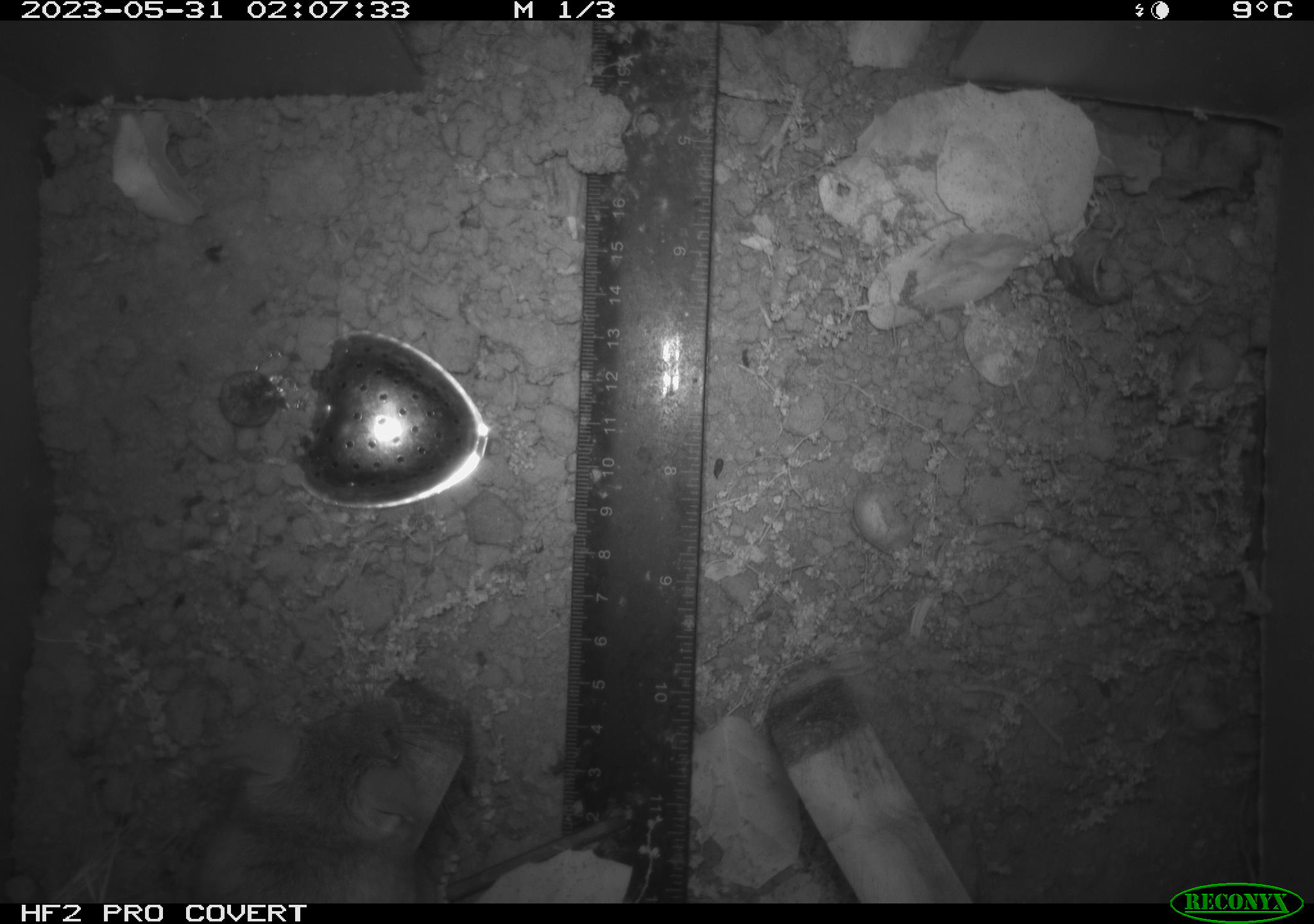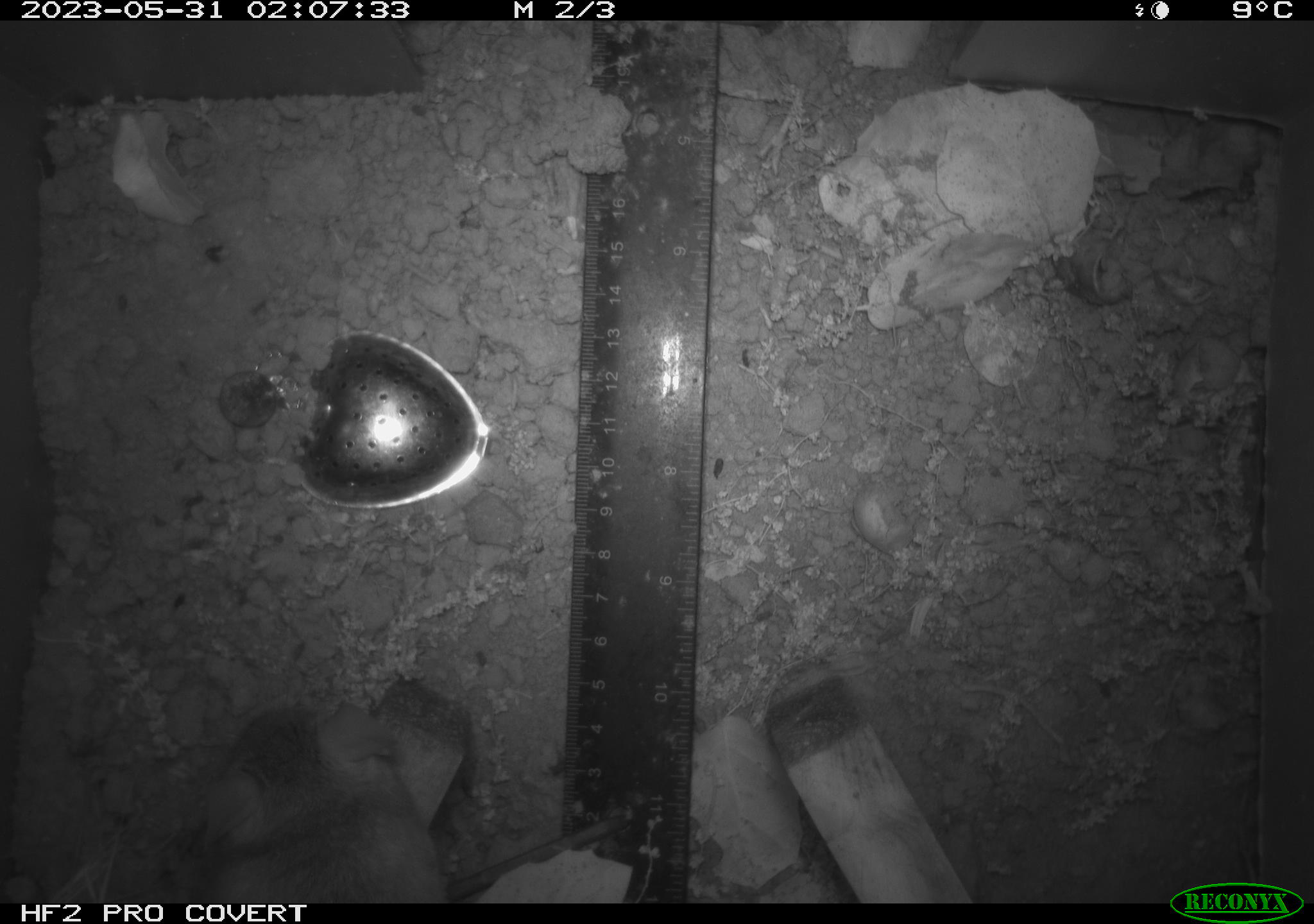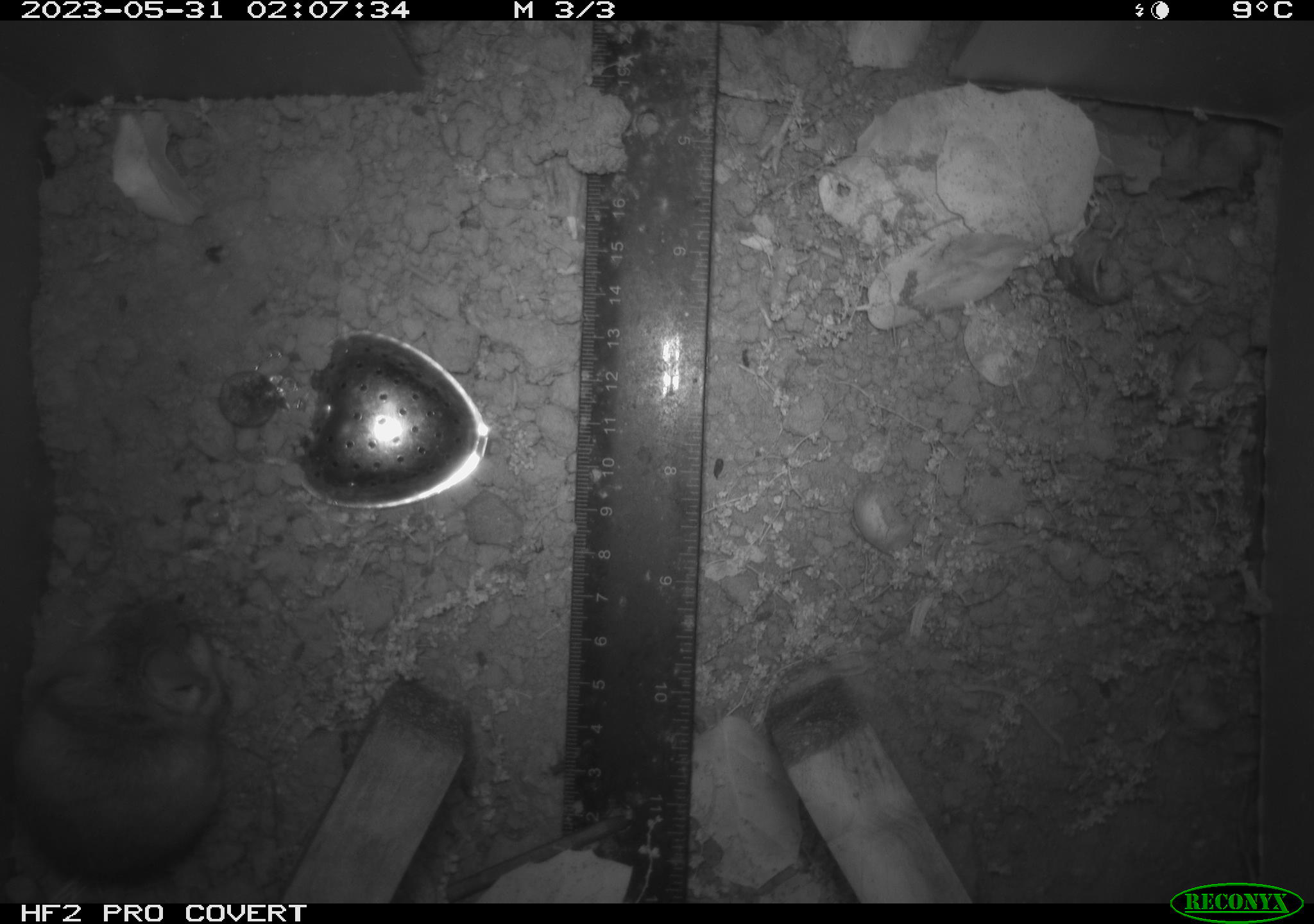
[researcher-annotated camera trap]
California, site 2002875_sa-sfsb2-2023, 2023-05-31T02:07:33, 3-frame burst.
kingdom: Animalia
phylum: Chordata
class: Mammalia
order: Rodentia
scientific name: Rodentia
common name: mouse species